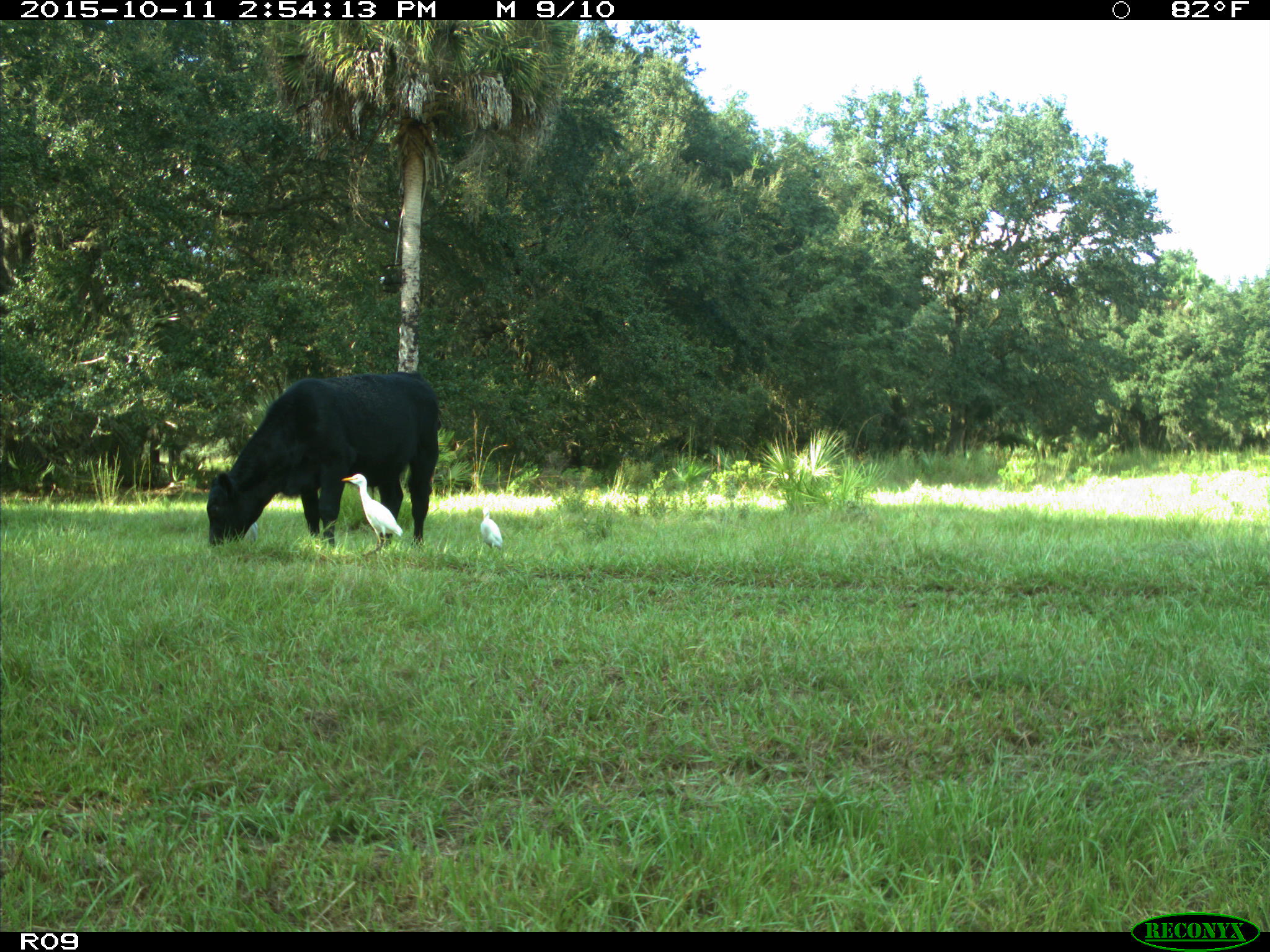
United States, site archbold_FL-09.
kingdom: Animalia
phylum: Chordata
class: Mammalia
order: Artiodactyla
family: Bovidae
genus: Bos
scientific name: Bos taurus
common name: domestic cow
Bos taurus (domestic cow).